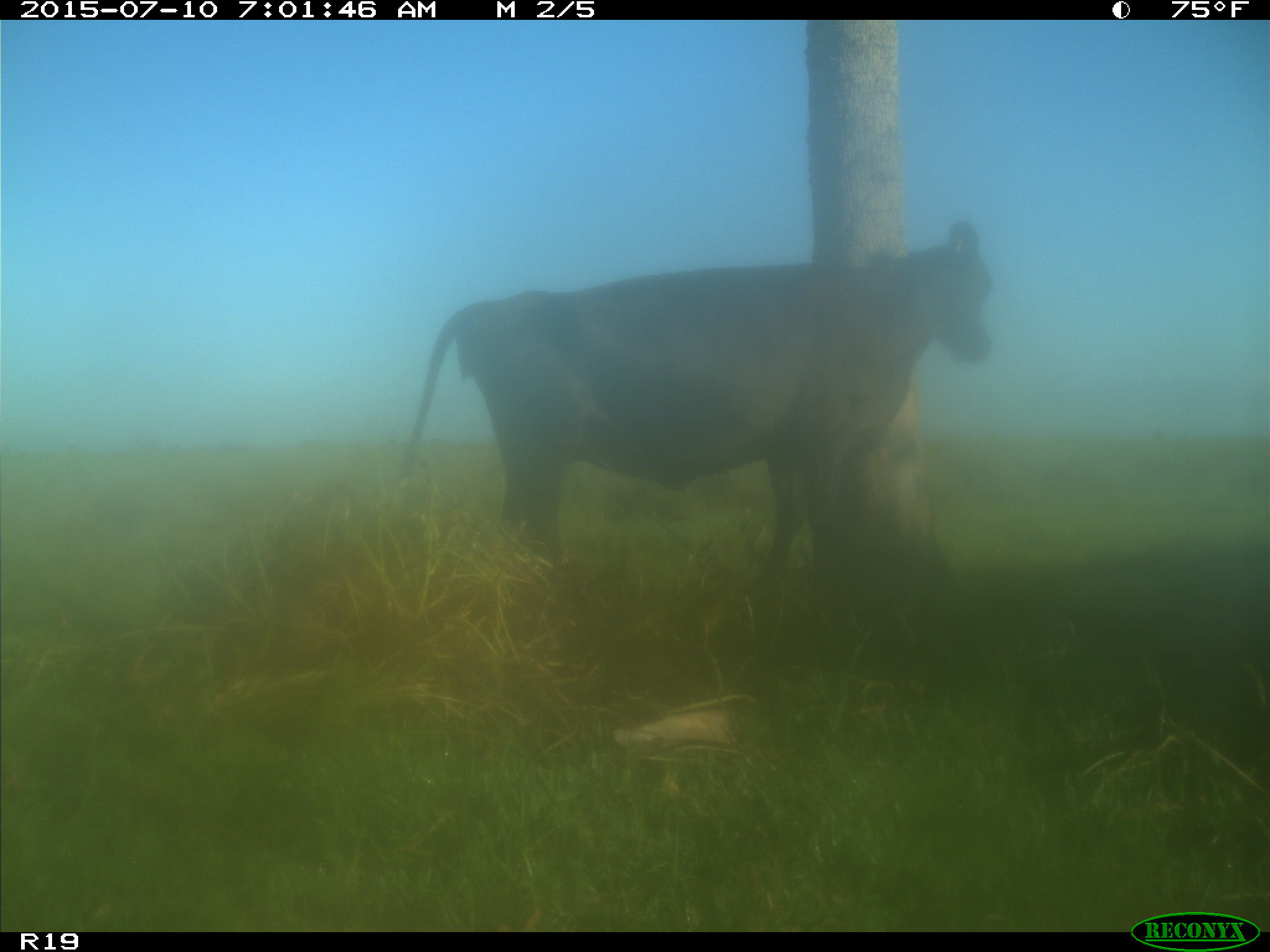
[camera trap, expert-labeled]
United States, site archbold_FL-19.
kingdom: Animalia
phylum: Chordata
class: Mammalia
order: Artiodactyla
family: Bovidae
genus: Bos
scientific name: Bos taurus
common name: domestic cow